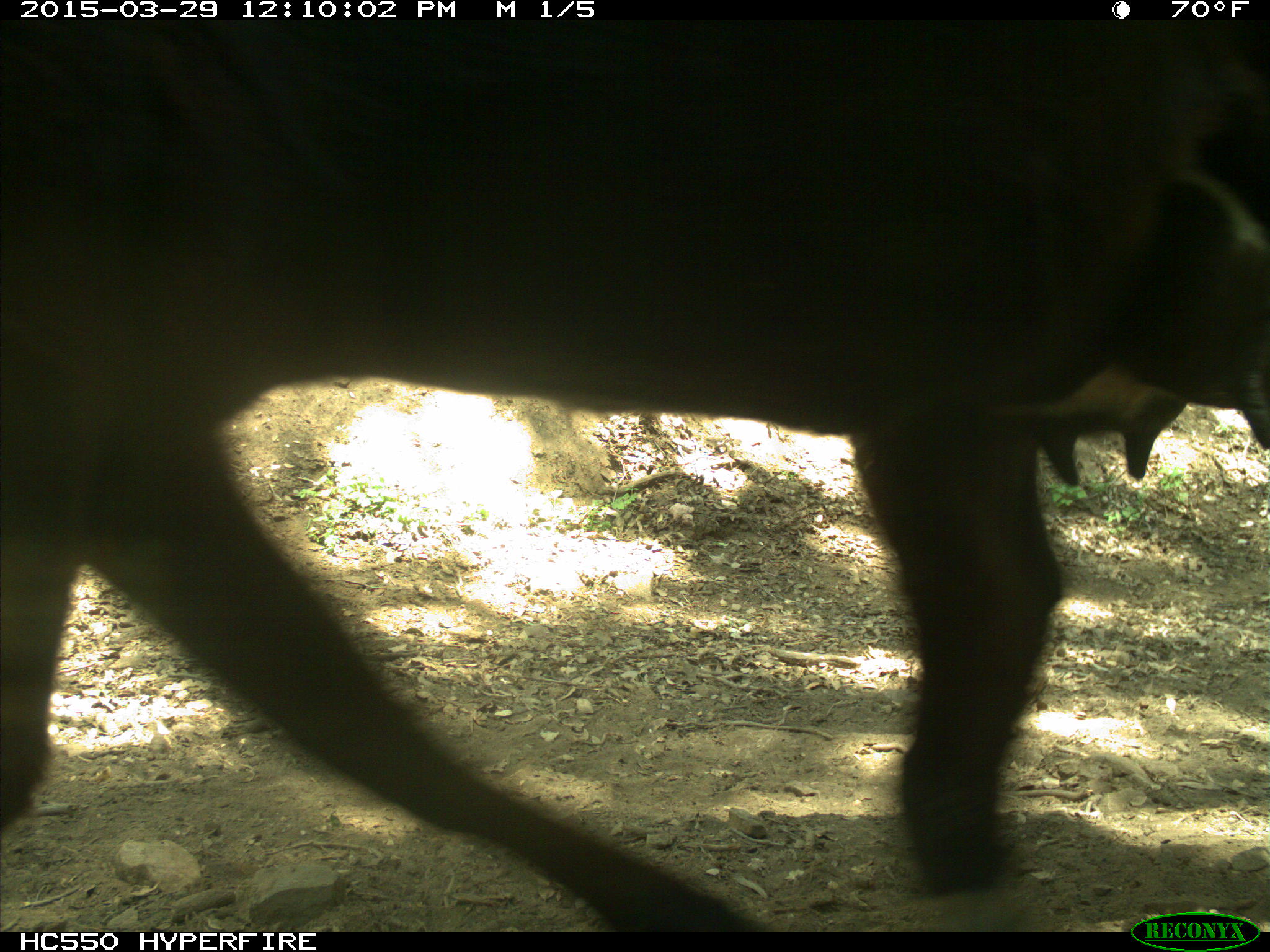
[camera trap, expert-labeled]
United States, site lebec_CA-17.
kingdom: Animalia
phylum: Chordata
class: Mammalia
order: Artiodactyla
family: Bovidae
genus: Bos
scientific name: Bos taurus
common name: domestic cow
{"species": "Bos taurus (domestic cow)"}